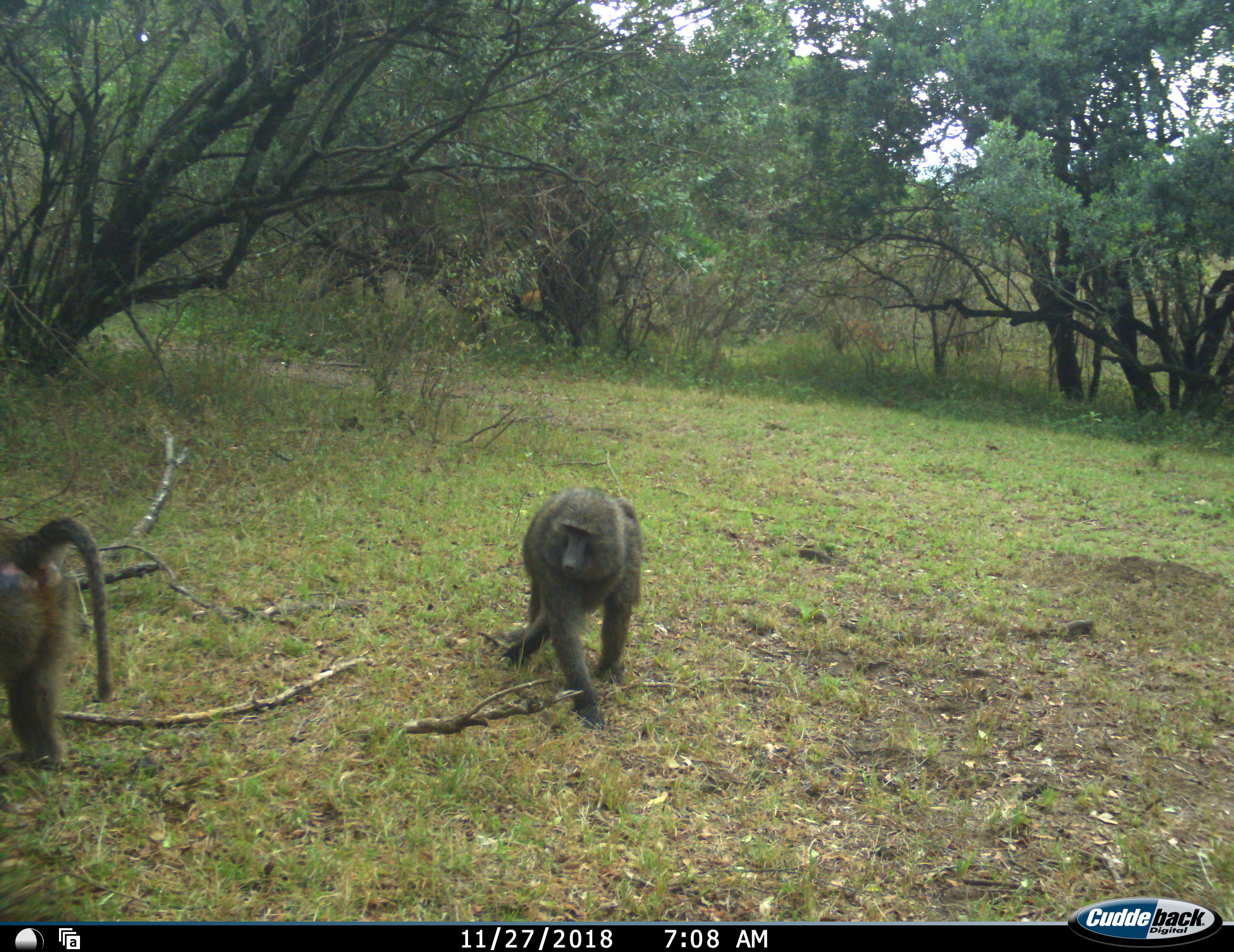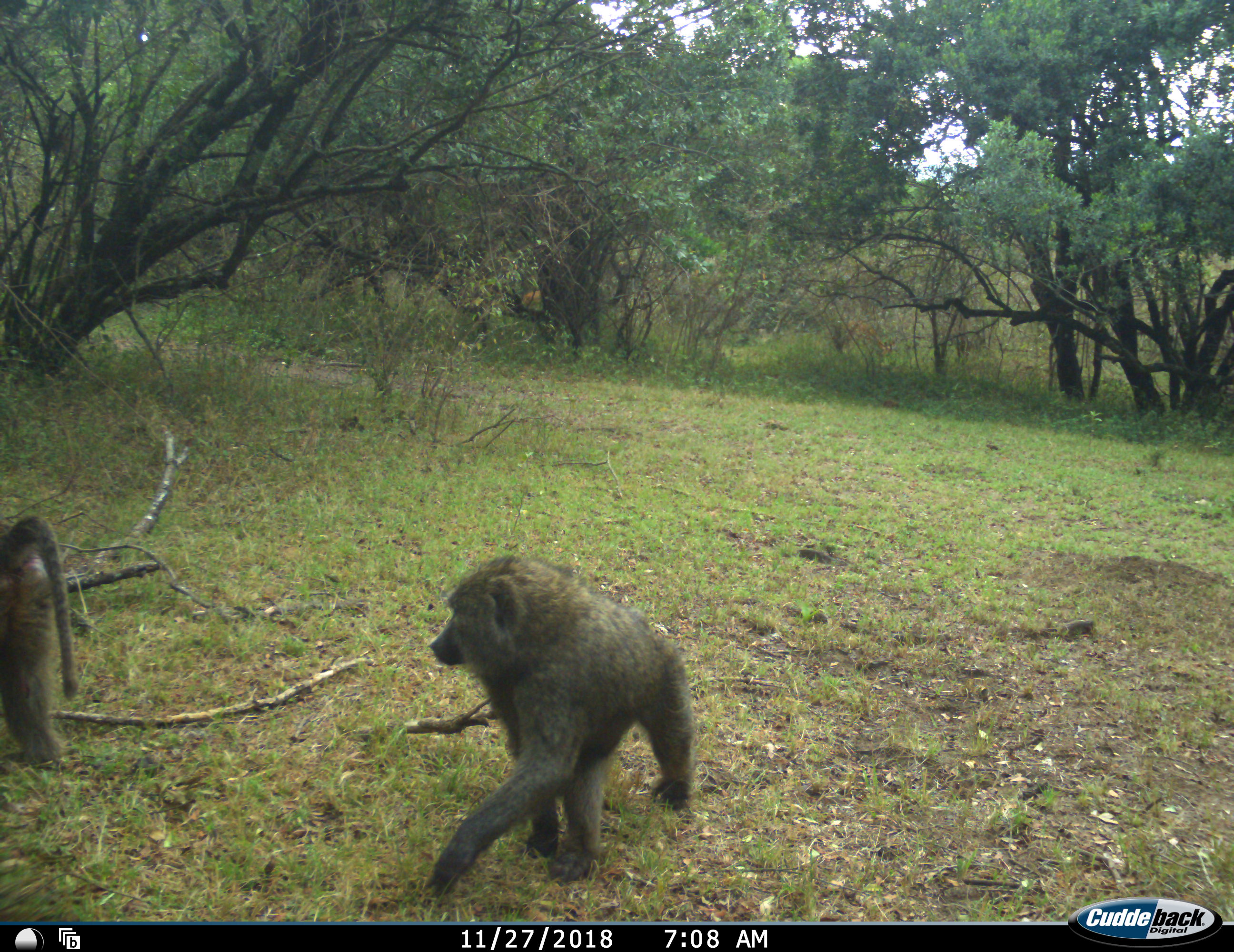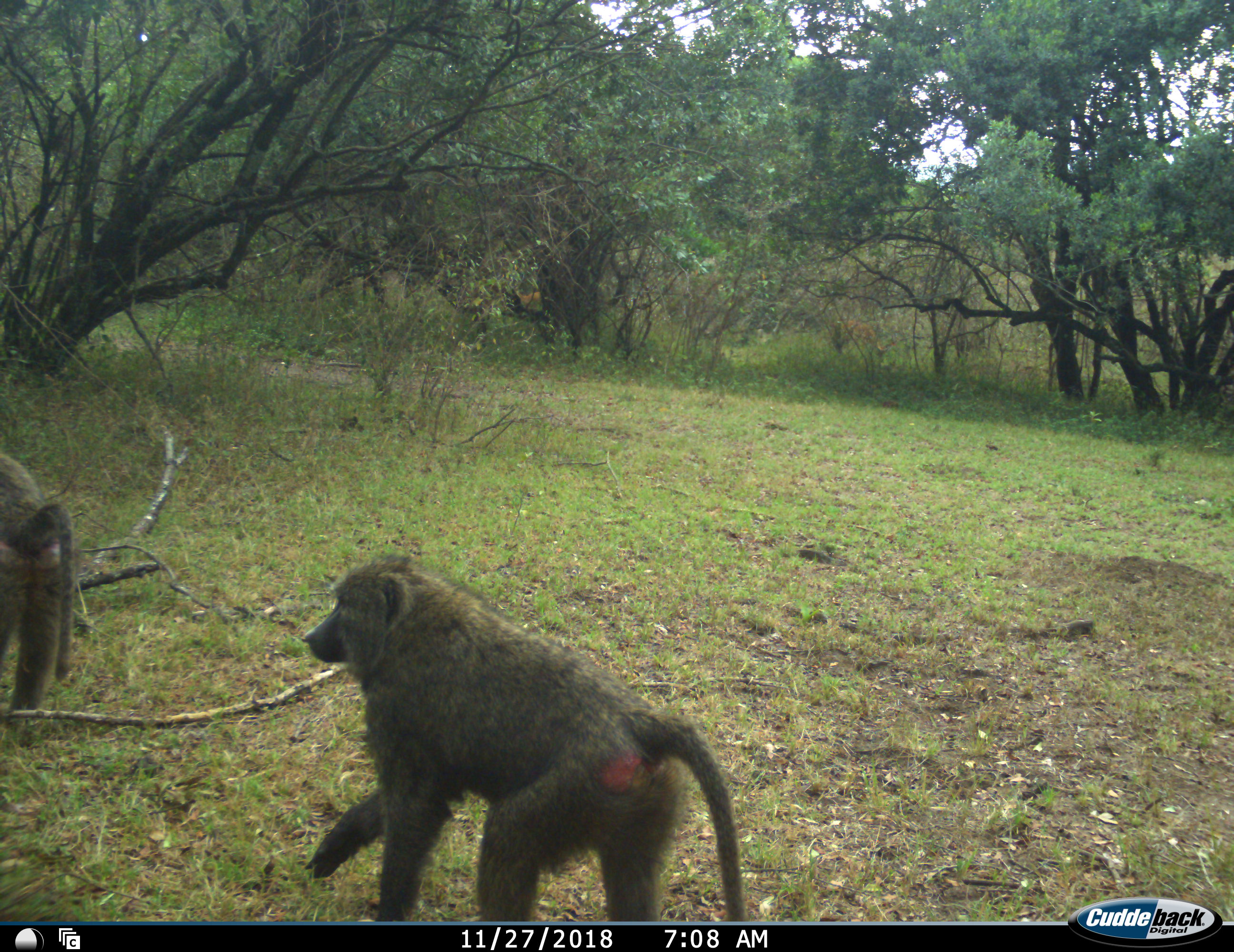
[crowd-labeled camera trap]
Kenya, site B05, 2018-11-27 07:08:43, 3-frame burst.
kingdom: Animalia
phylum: Chordata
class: Mammalia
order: Primates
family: Cercopithecidae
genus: Papio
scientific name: Papio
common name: baboon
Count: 2.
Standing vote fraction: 22%.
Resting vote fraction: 0%.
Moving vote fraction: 89%.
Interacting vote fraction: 22%.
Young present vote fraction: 0%.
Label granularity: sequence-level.